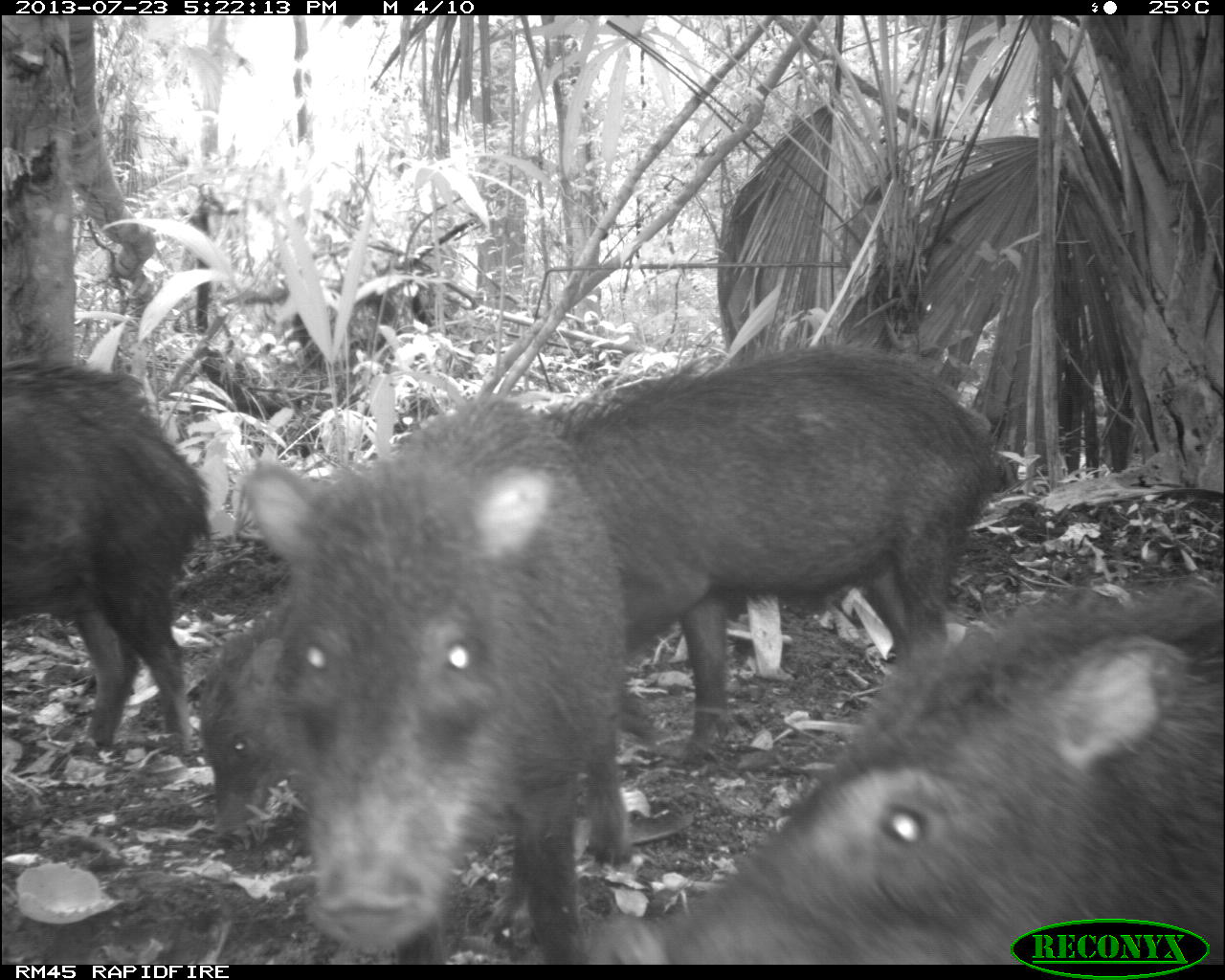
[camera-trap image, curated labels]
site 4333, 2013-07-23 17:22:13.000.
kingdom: Animalia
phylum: Chordata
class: Mammalia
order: Artiodactyla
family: Tayassuidae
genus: Tayassu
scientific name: Tayassu pecari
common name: white-lipped peccary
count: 4